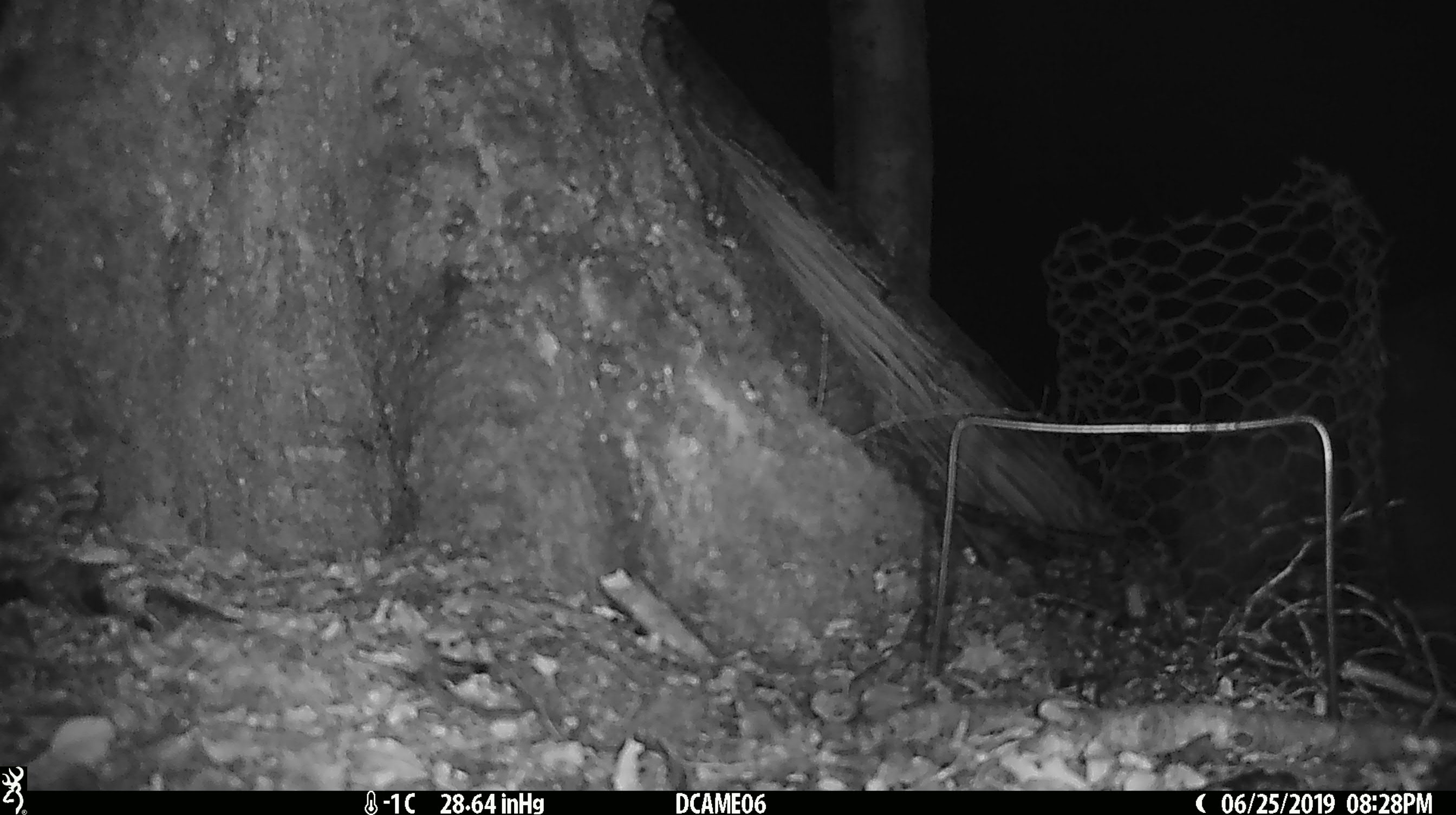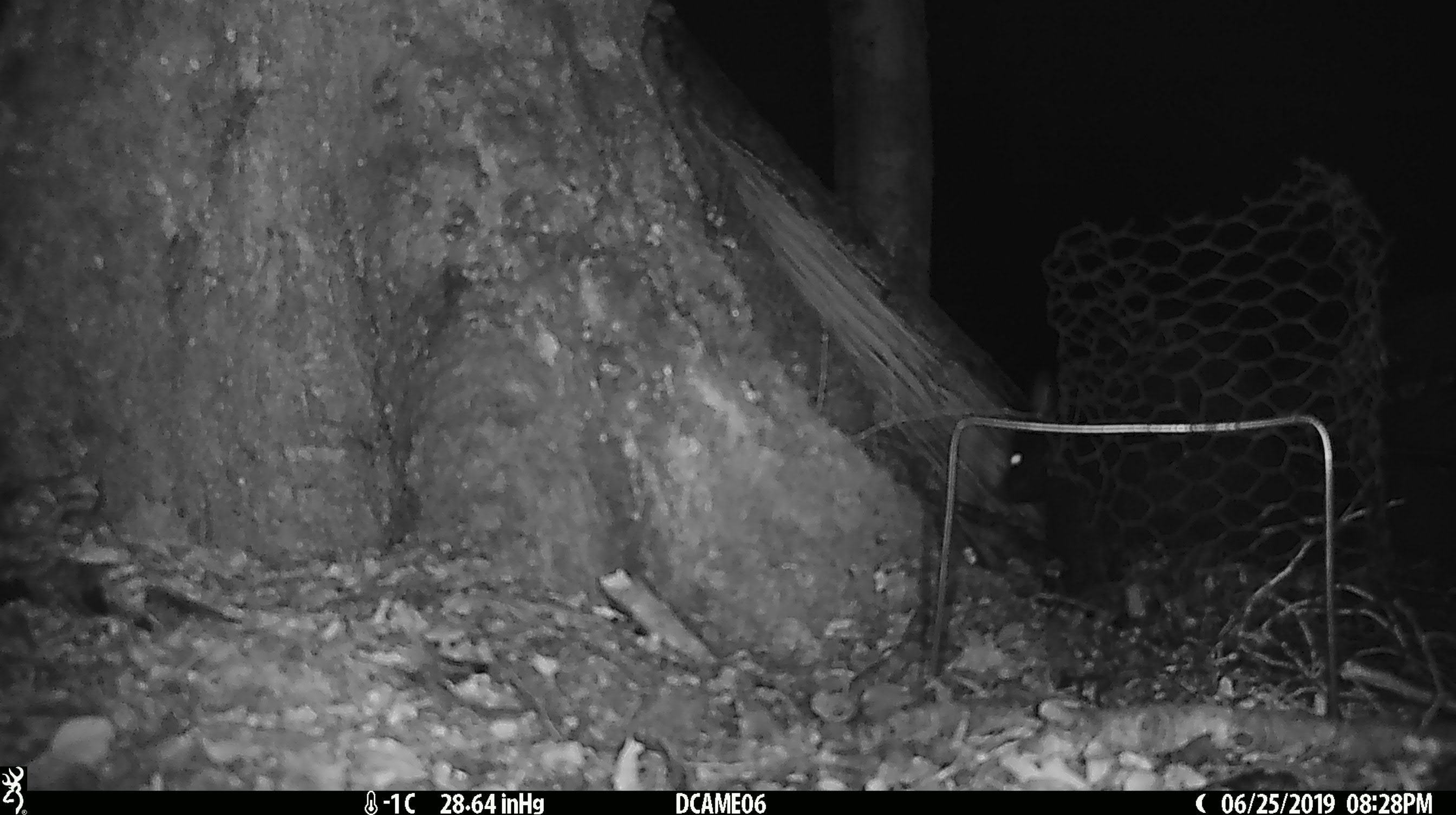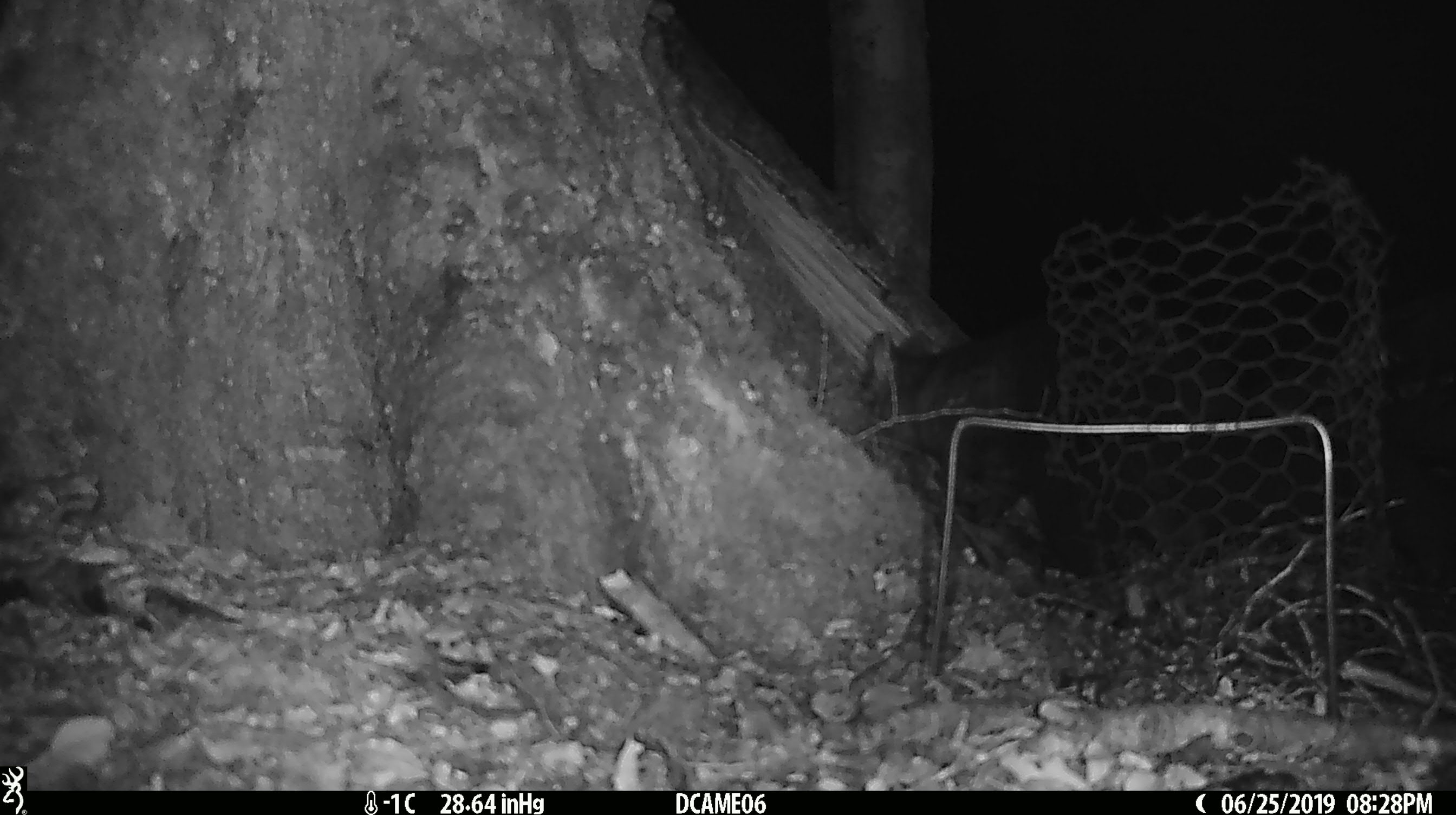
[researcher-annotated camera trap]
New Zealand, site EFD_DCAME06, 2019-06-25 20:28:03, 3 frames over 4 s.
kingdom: Animalia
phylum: Chordata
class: Mammalia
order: Diprotodontia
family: Phalangeridae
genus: Trichosurus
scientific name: Trichosurus vulpecula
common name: common brushtail possum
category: possum